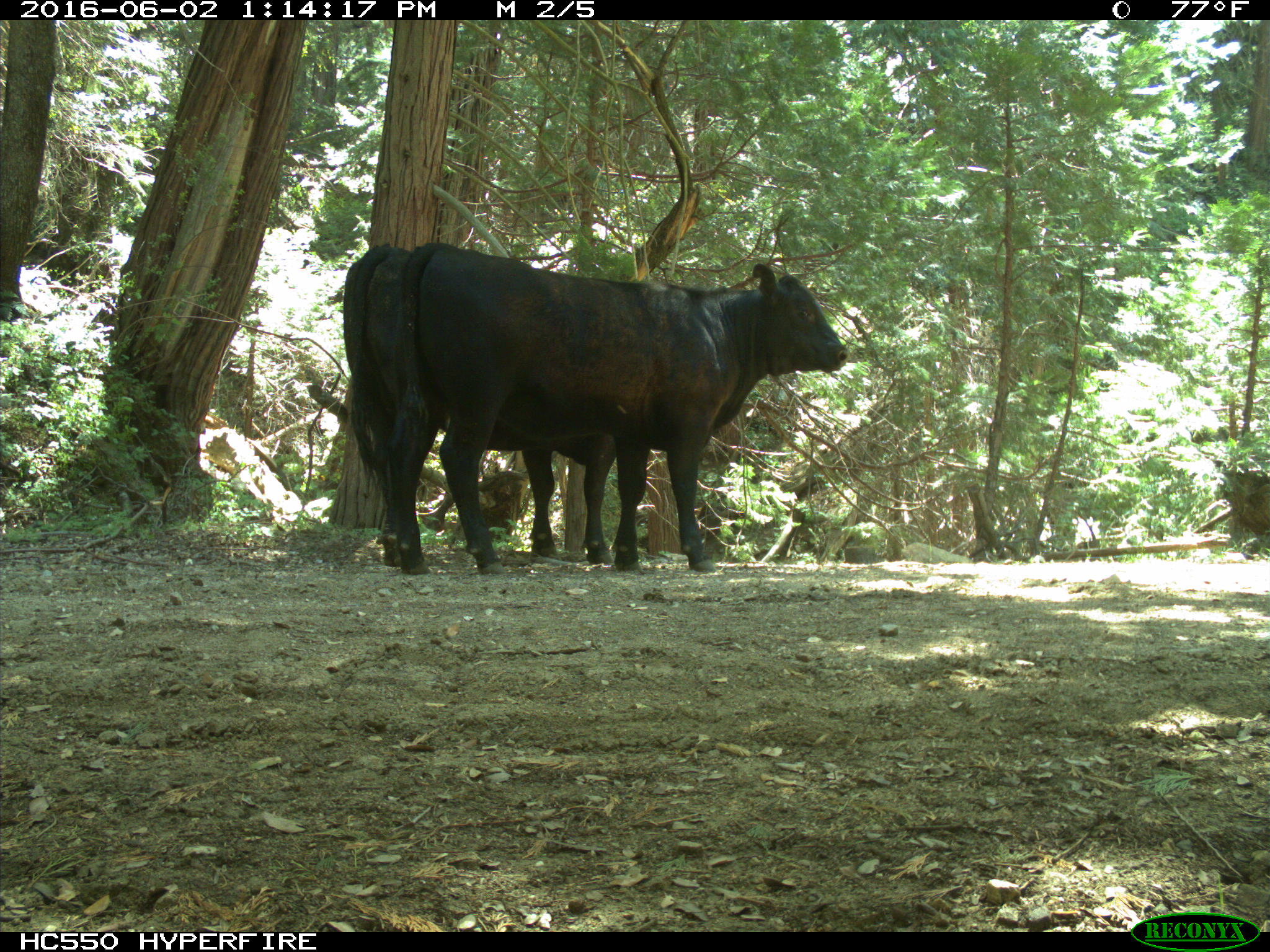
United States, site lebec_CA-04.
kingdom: Animalia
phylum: Chordata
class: Mammalia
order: Artiodactyla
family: Bovidae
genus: Bos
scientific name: Bos taurus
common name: domestic cow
Bos taurus (domestic cow).